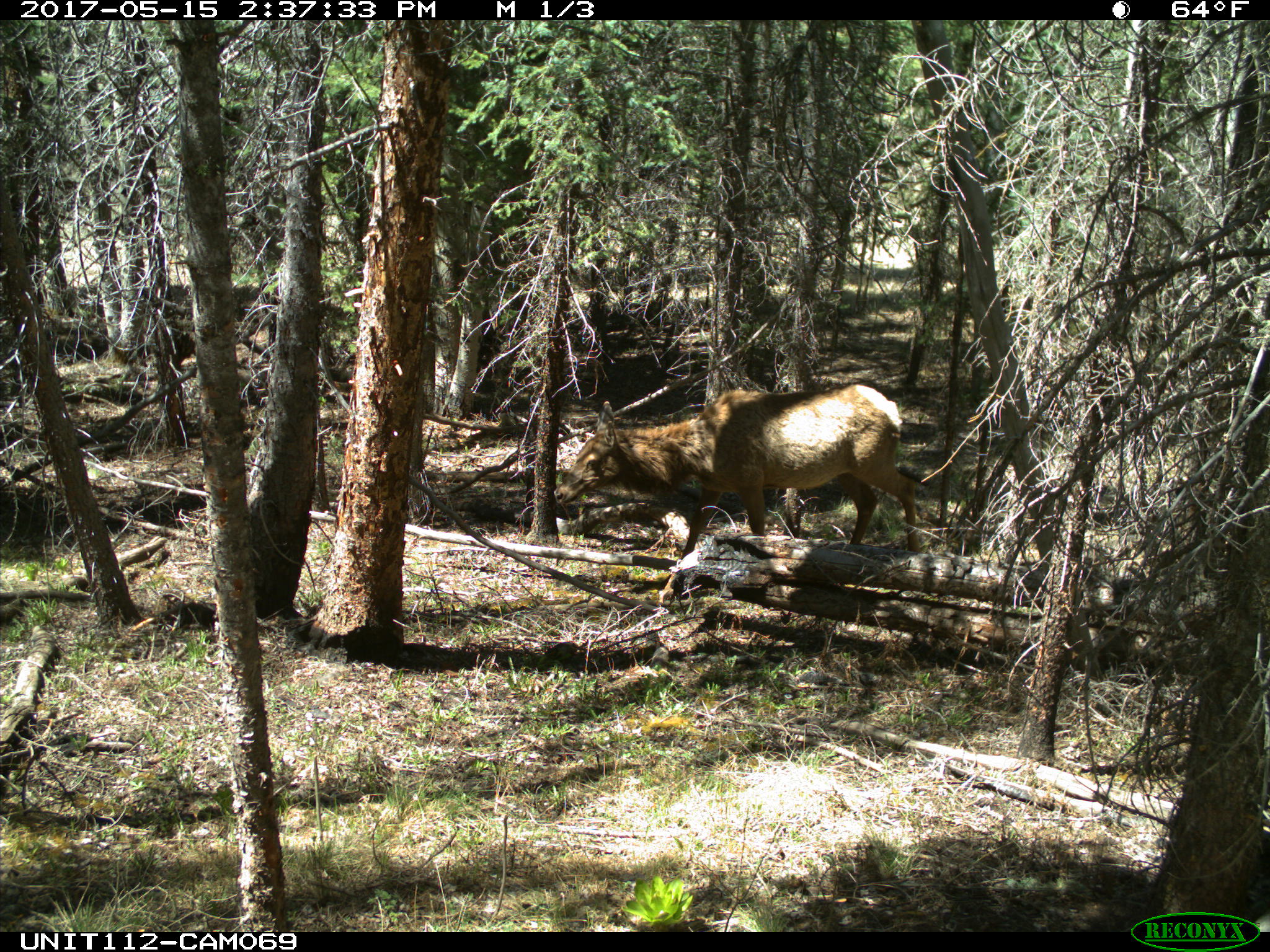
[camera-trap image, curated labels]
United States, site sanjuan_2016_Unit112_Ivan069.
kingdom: Animalia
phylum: Chordata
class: Mammalia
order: Artiodactyla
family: Cervidae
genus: Cervus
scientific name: Cervus elaphus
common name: red deer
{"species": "Cervus elaphus (red deer)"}